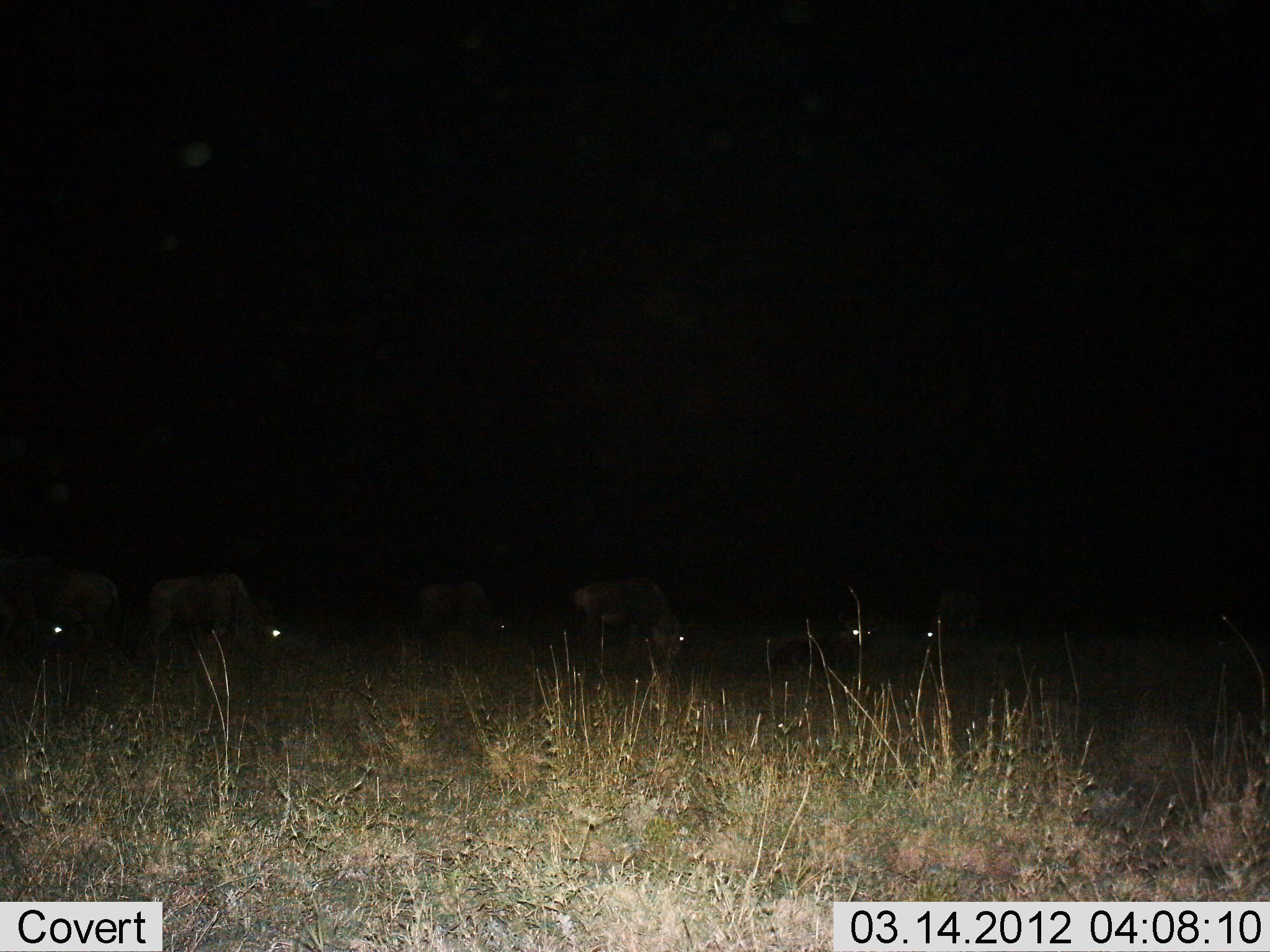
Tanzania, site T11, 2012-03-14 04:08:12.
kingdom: Animalia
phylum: Chordata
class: Mammalia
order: Artiodactyla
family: Bovidae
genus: Connochaetes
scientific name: Connochaetes taurinus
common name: blue wildebeest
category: wildebeest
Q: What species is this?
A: Wildebeest (blue wildebeest) (Connochaetes taurinus).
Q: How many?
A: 7.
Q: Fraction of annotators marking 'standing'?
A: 27%.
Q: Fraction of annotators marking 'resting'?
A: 0%.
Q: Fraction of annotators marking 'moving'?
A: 0%.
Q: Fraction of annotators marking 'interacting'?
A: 0%.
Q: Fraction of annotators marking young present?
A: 0%.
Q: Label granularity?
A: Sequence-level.